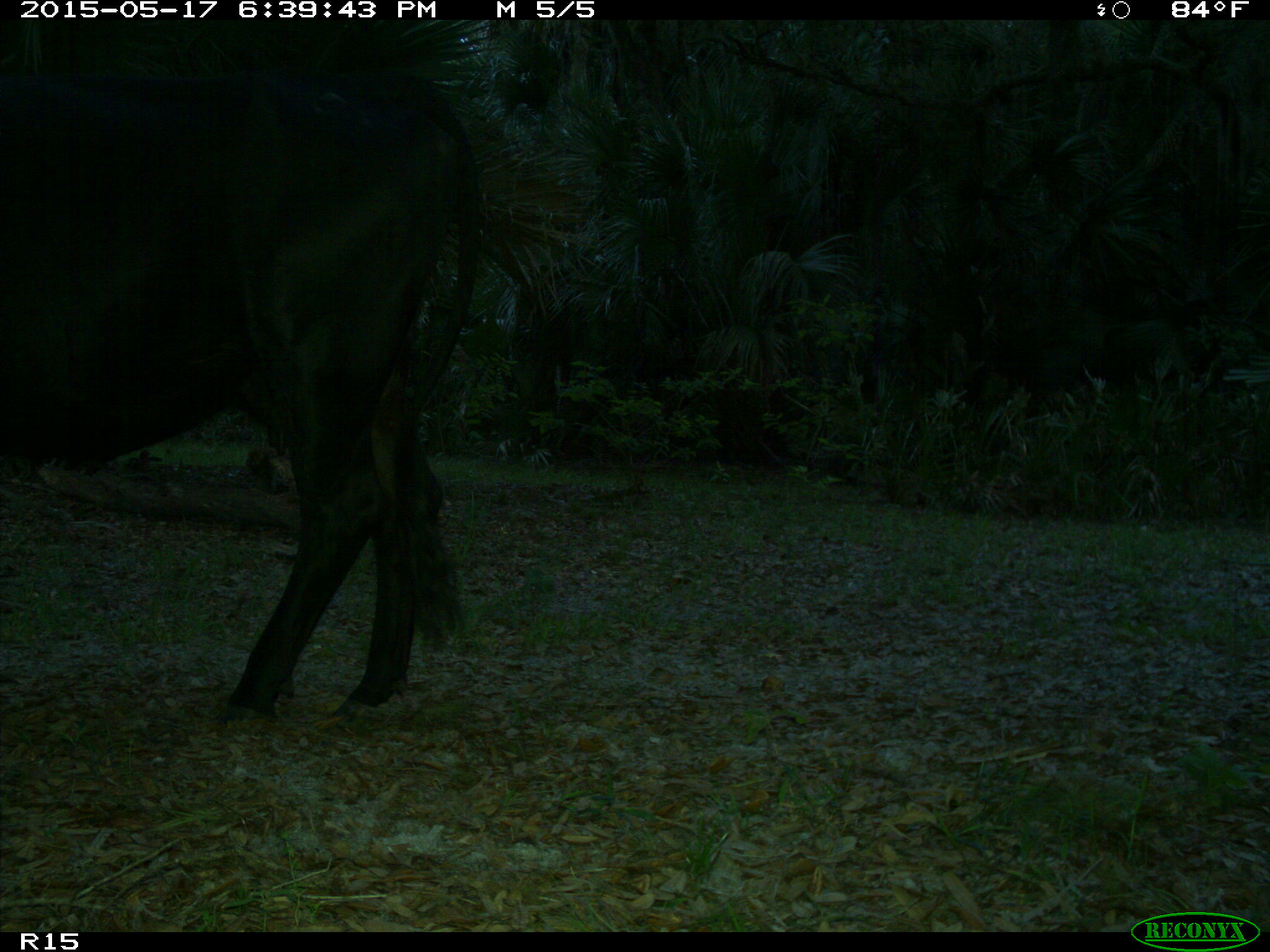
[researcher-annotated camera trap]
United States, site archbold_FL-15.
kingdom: Animalia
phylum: Chordata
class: Mammalia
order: Artiodactyla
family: Bovidae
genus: Bos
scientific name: Bos taurus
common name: domestic cow